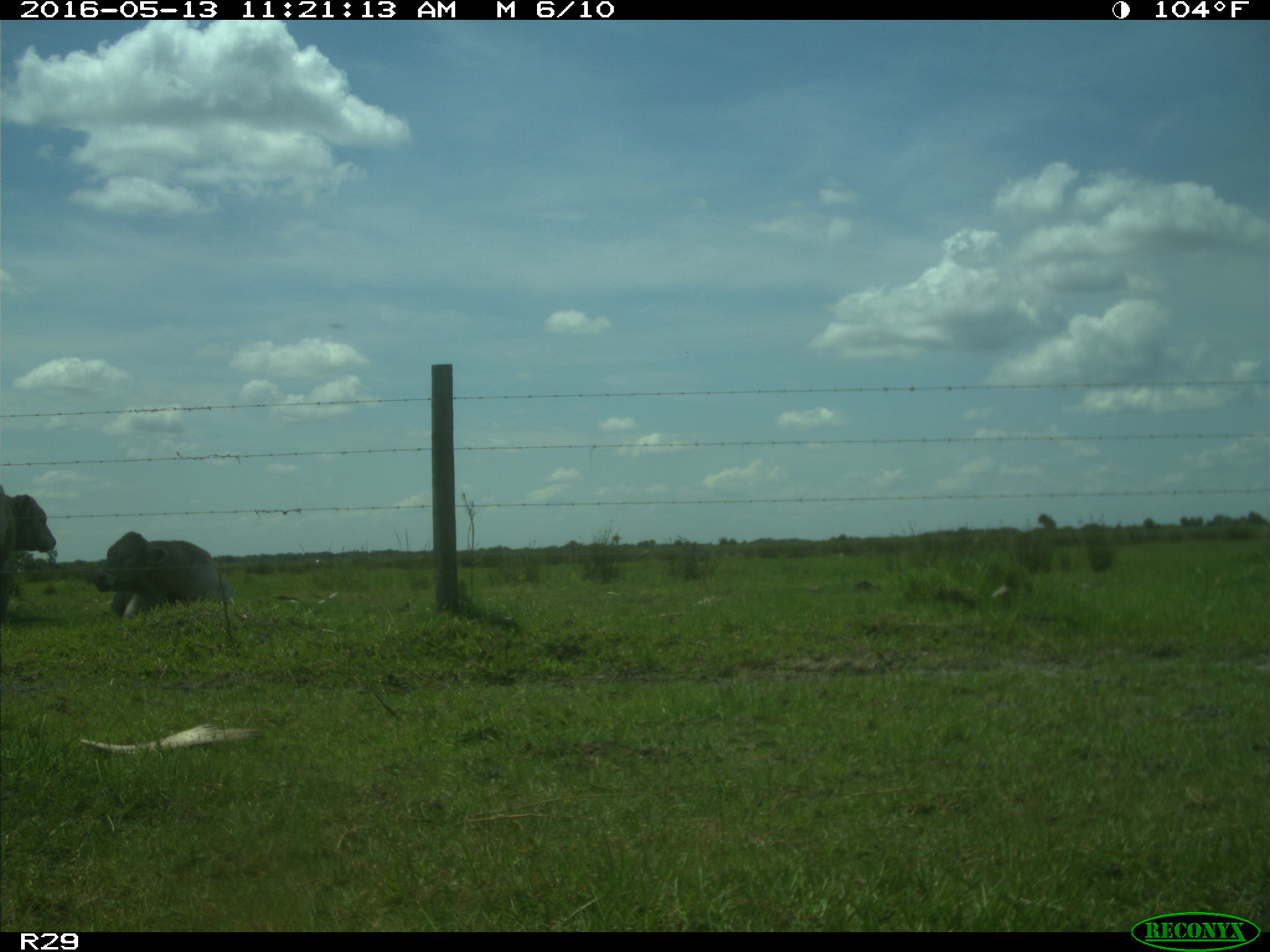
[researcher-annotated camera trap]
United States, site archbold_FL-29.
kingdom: Animalia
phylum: Chordata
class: Mammalia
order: Artiodactyla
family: Bovidae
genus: Bos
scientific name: Bos taurus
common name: domestic cow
Bos taurus (domestic cow).